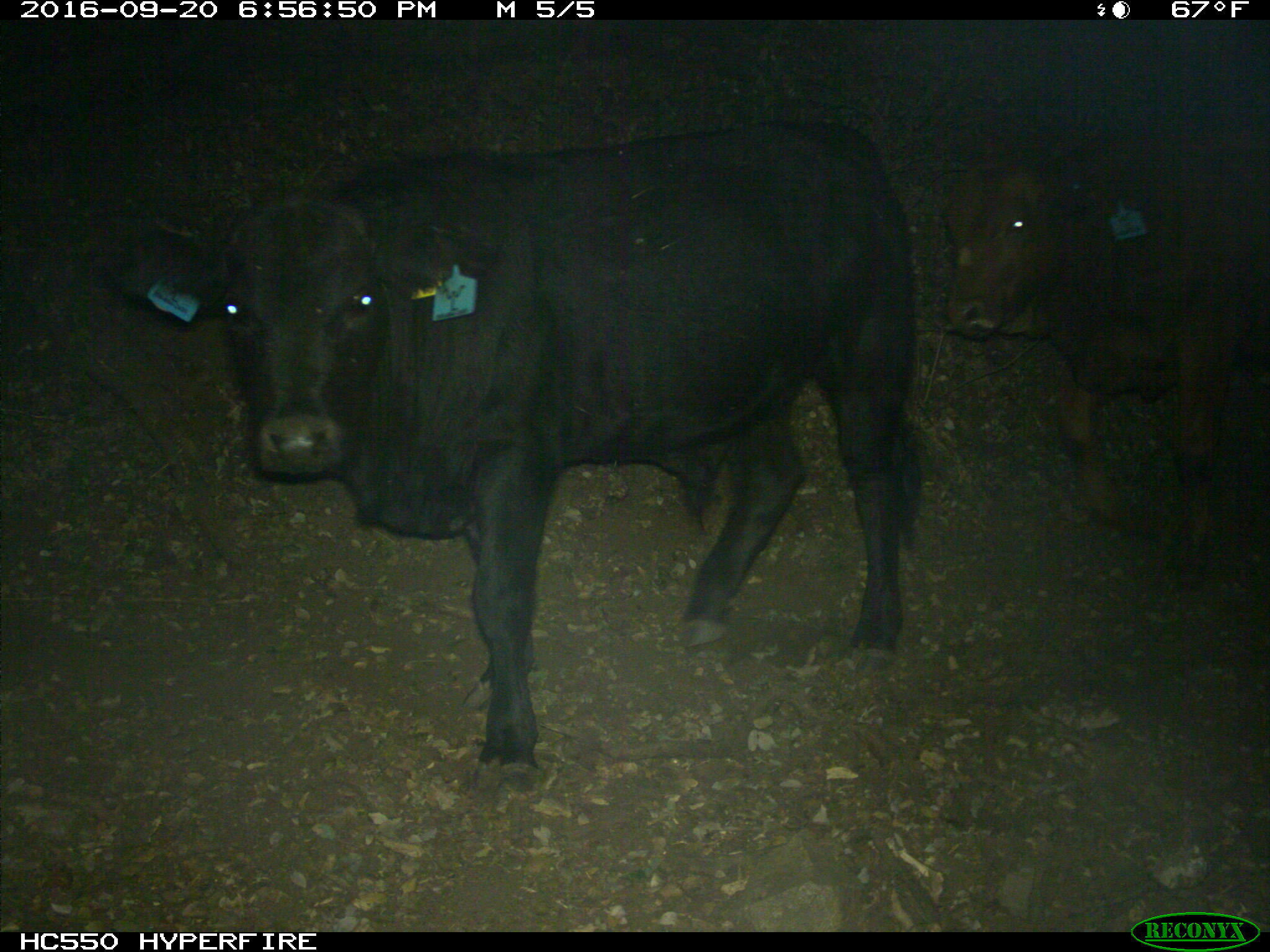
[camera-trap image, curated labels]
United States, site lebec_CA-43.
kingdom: Animalia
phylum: Chordata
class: Mammalia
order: Artiodactyla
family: Bovidae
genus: Bos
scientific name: Bos taurus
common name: domestic cow